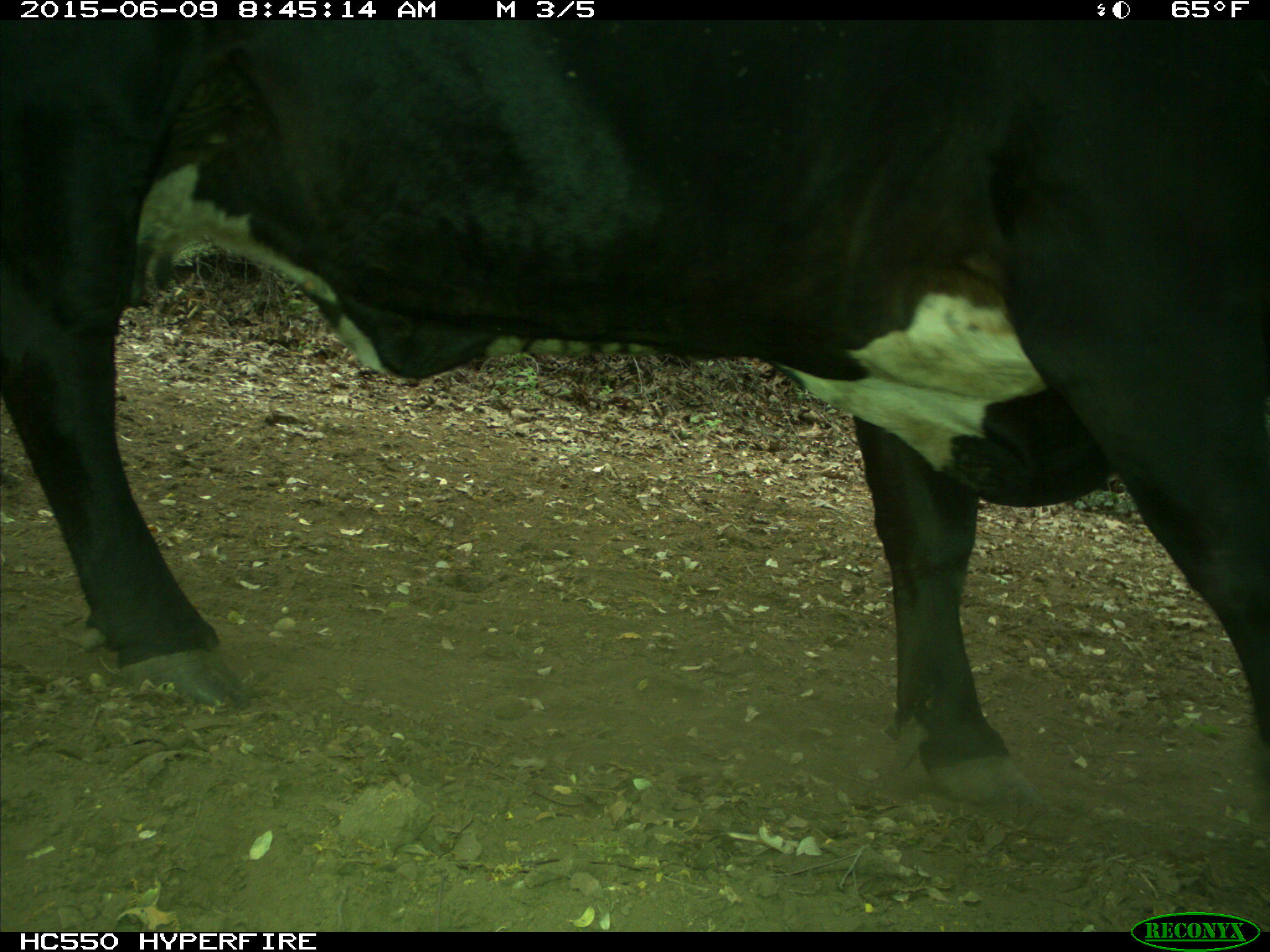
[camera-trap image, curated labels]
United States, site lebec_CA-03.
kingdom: Animalia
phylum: Chordata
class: Mammalia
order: Artiodactyla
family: Bovidae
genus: Bos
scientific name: Bos taurus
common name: domestic cow